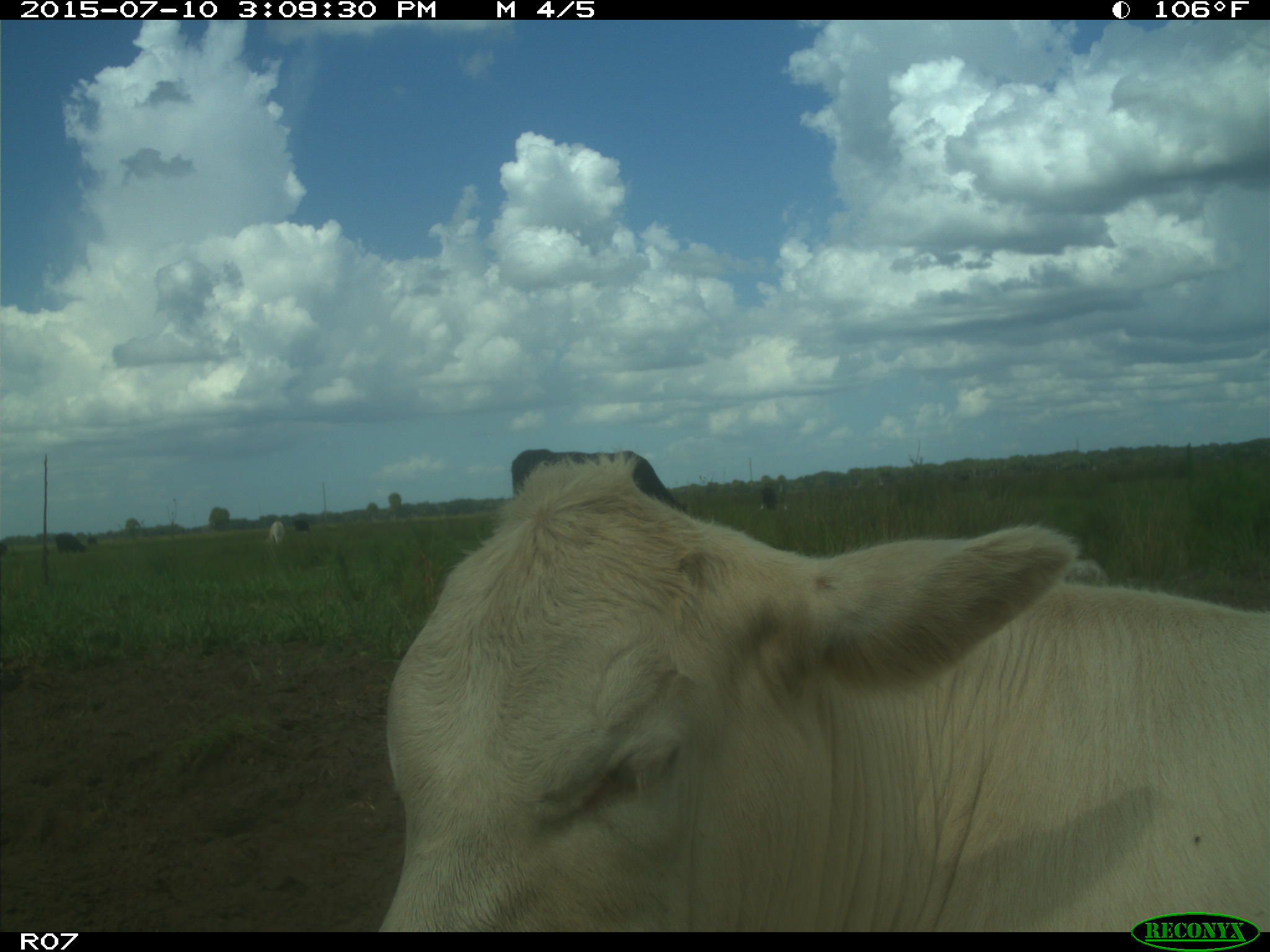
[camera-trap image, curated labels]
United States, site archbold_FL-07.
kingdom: Animalia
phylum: Chordata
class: Mammalia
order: Artiodactyla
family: Bovidae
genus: Bos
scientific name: Bos taurus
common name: domestic cow